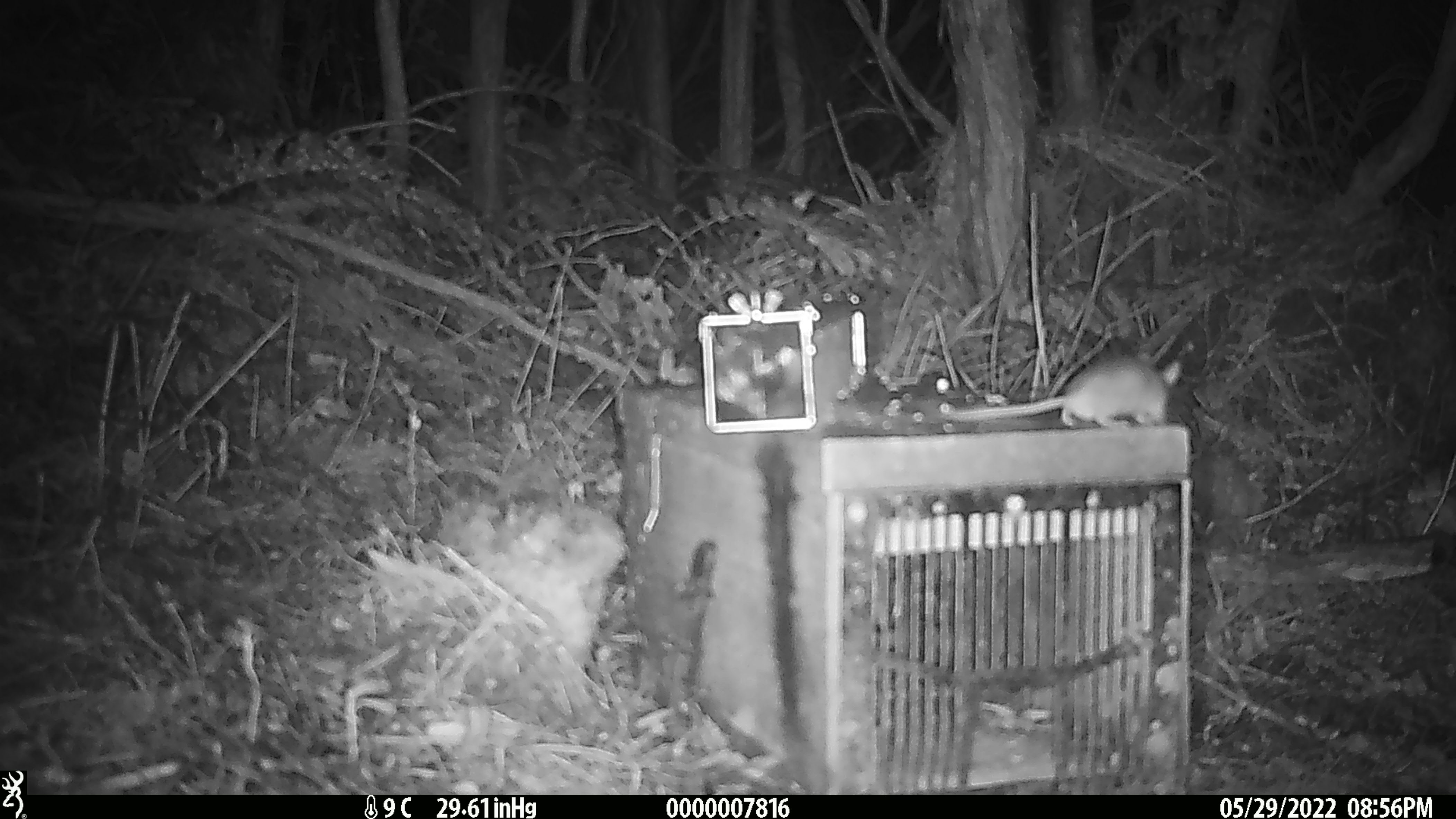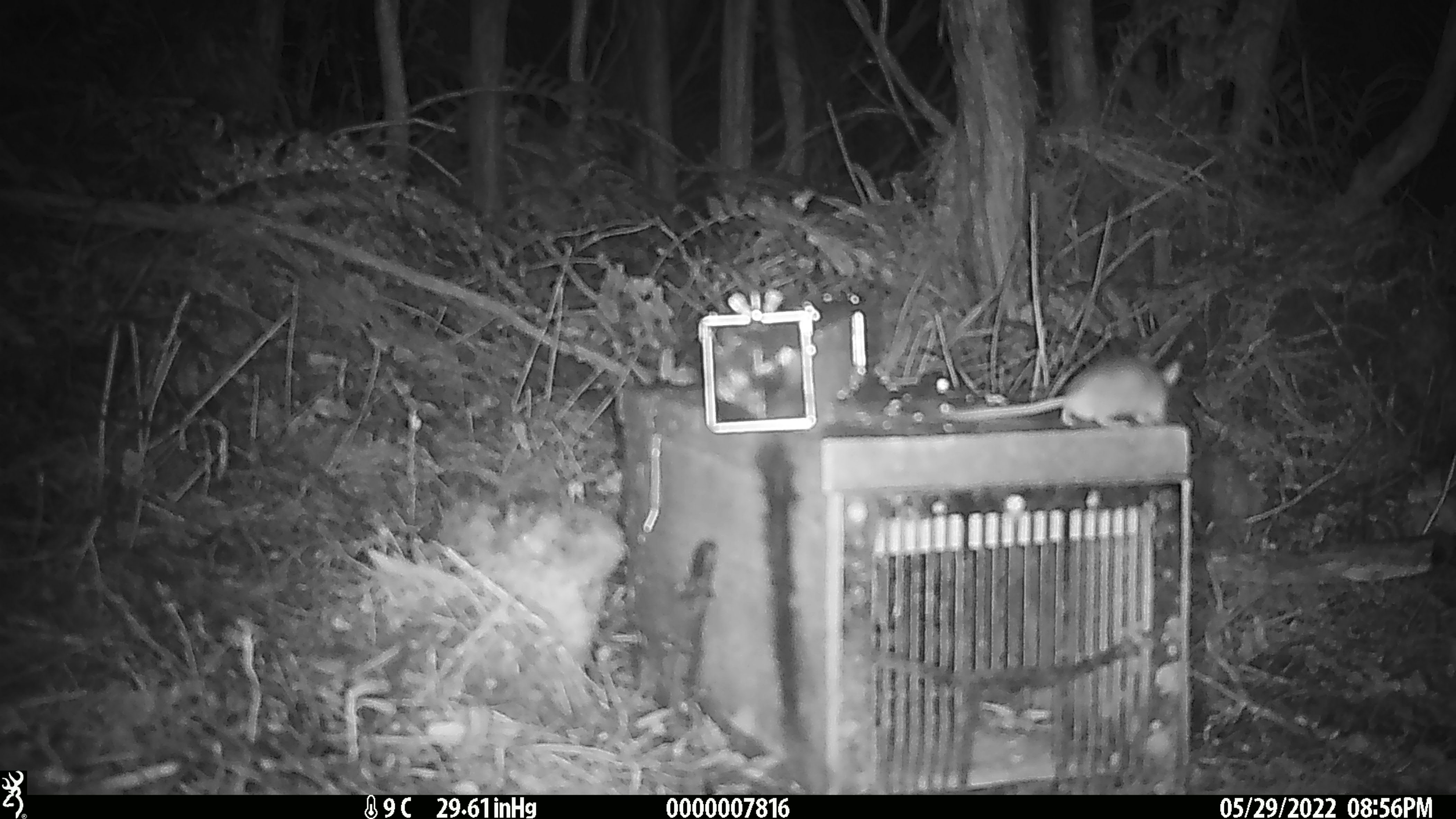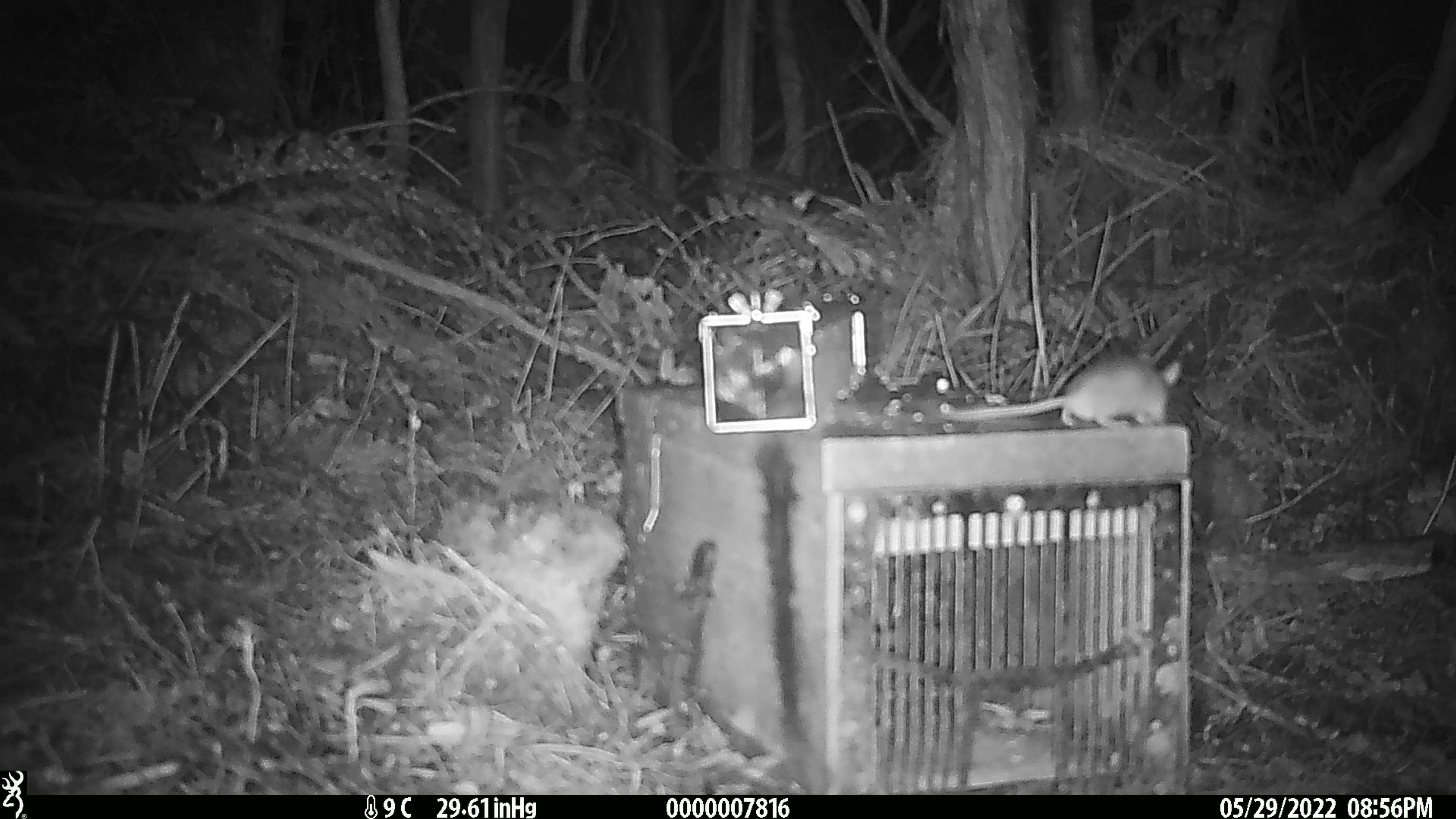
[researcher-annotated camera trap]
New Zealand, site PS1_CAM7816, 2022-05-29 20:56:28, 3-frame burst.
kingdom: Animalia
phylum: Chordata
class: Mammalia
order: Rodentia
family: Muridae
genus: Mus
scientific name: Mus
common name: mouse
Mouse (Mus).